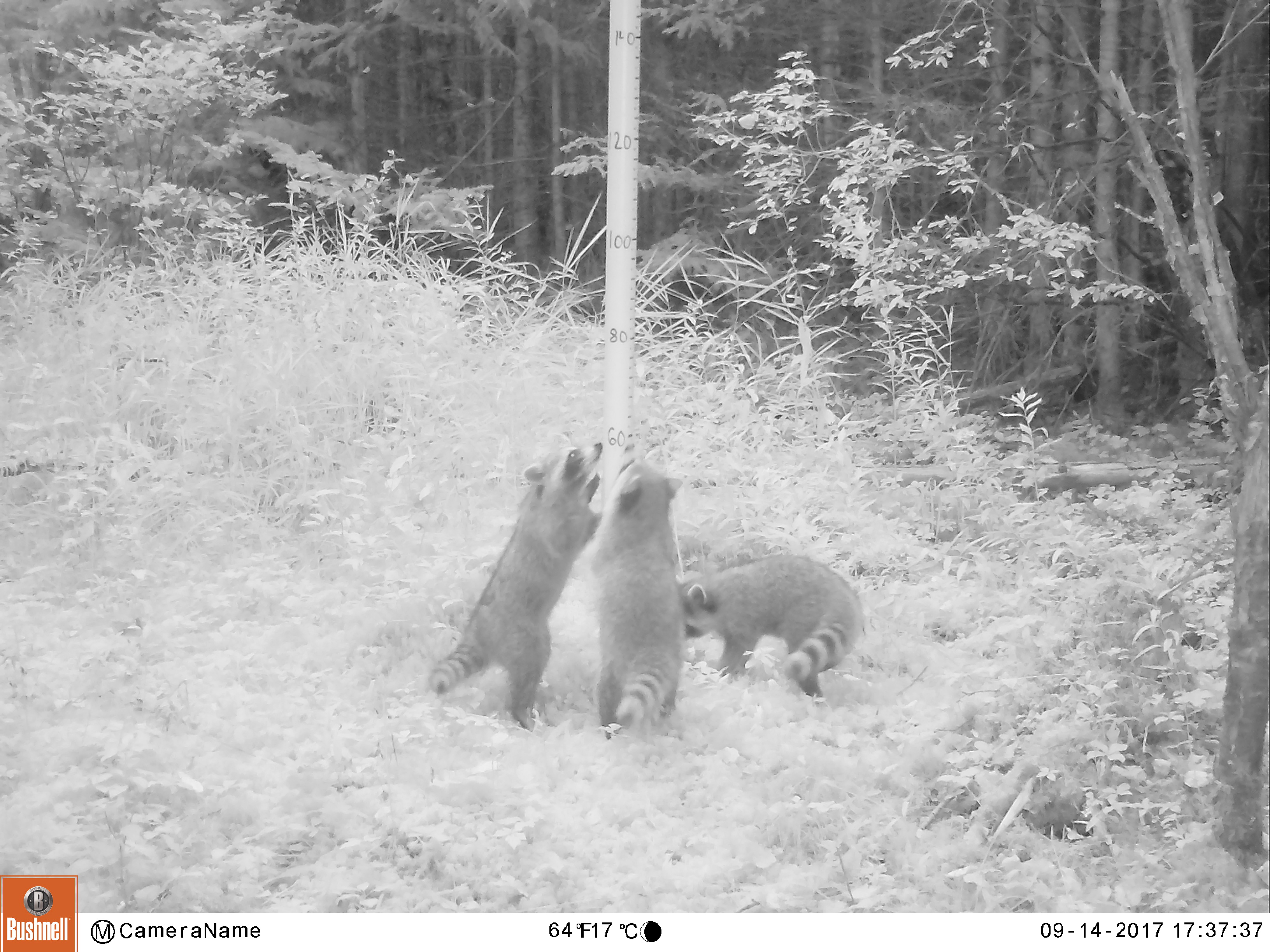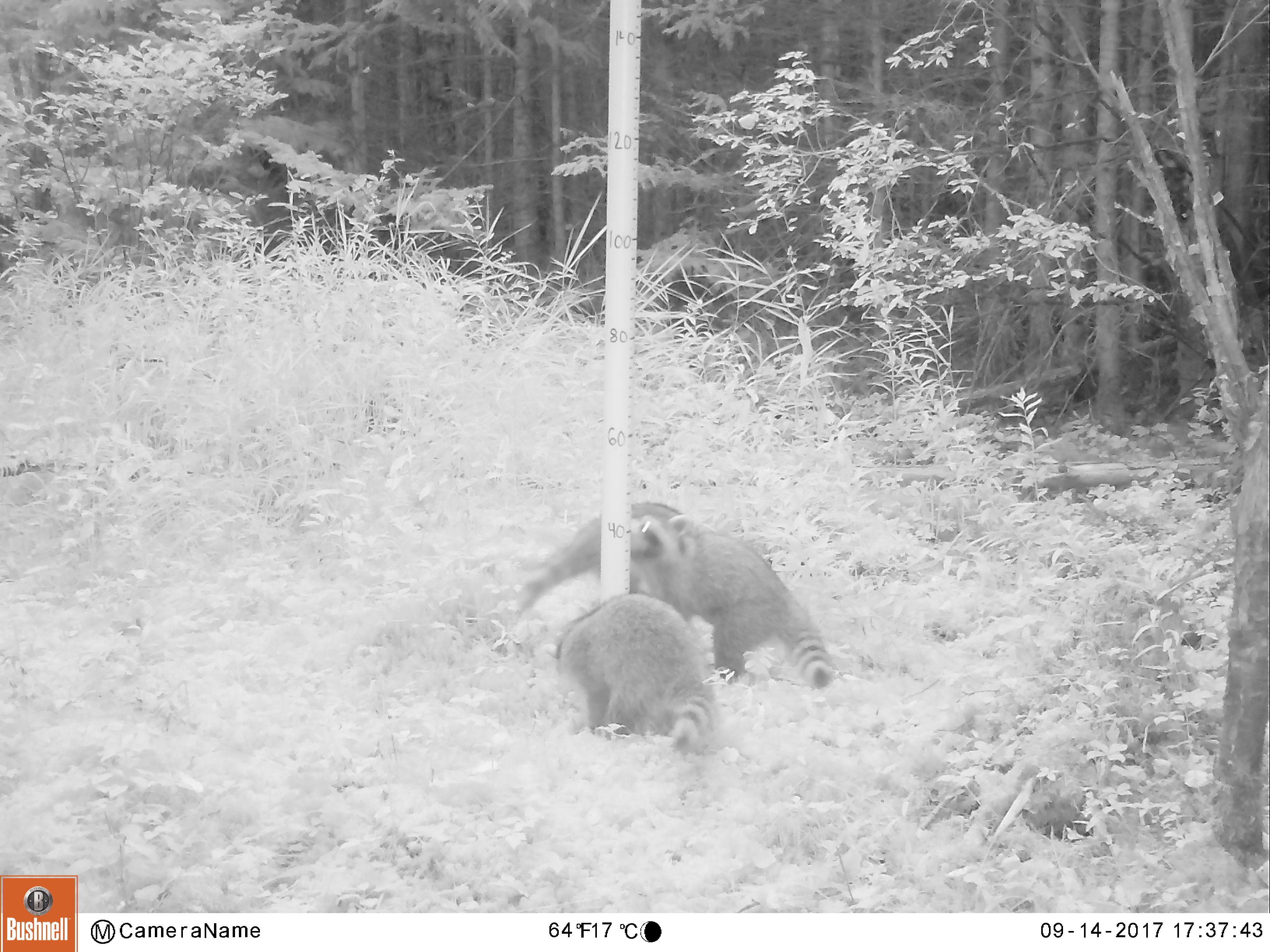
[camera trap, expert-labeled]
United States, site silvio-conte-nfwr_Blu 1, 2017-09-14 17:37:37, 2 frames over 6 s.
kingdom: Animalia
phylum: Chordata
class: Mammalia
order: Carnivora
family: Procyonidae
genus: Procyon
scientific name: Procyon lotor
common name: raccoon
Raccoon (Procyon lotor).